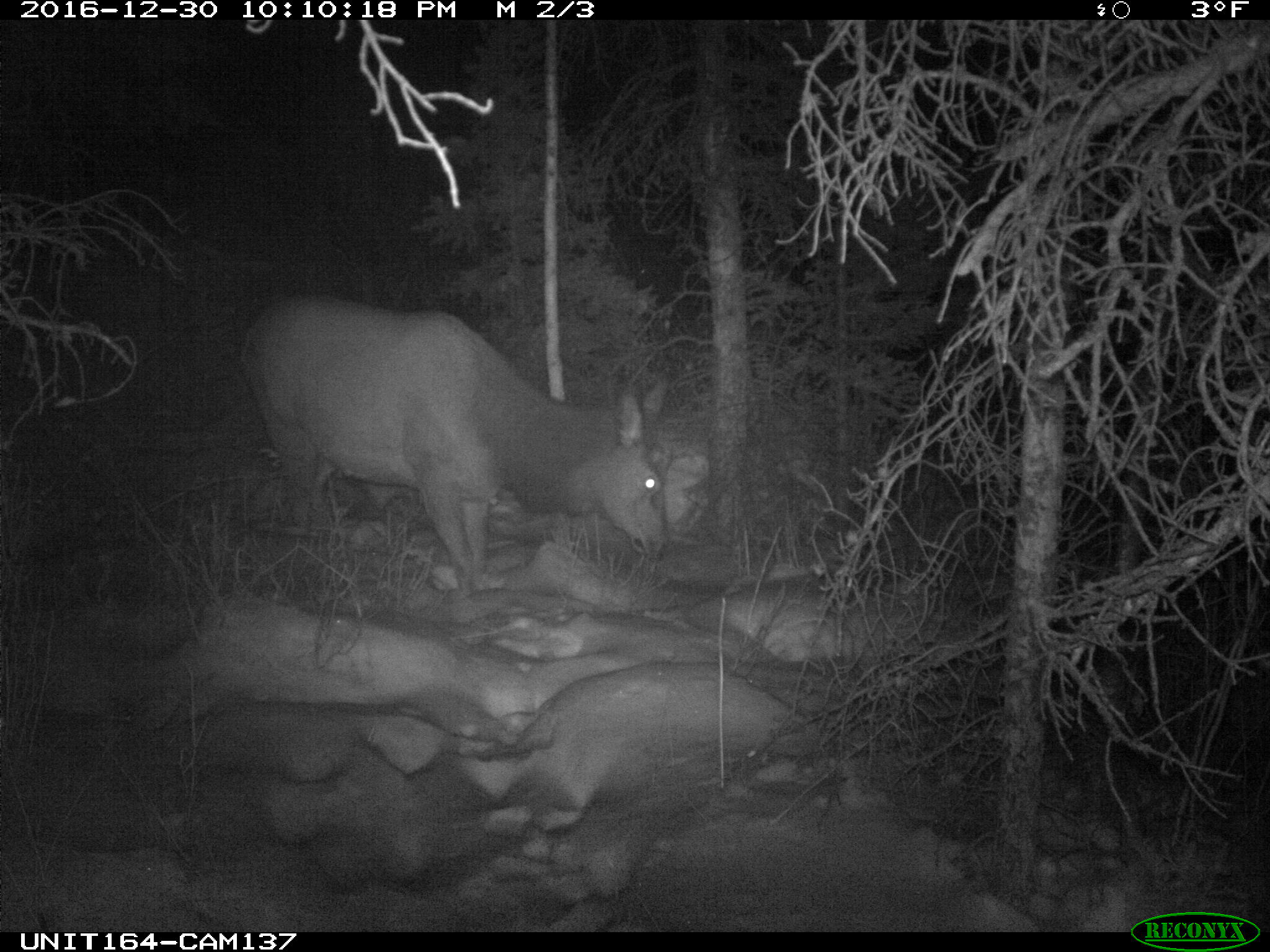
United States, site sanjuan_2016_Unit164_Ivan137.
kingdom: Animalia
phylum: Chordata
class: Mammalia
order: Artiodactyla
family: Cervidae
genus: Cervus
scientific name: Cervus elaphus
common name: red deer